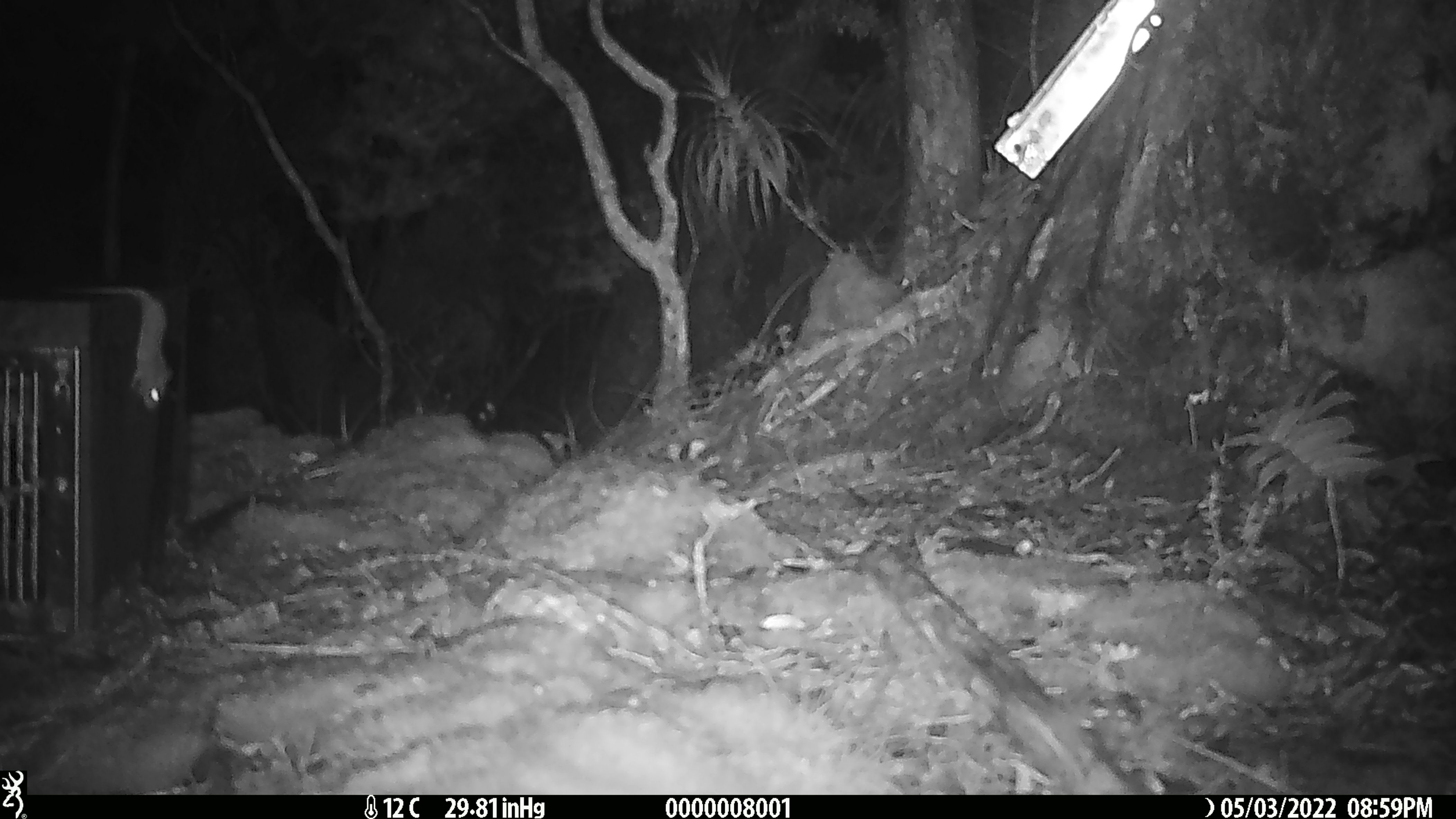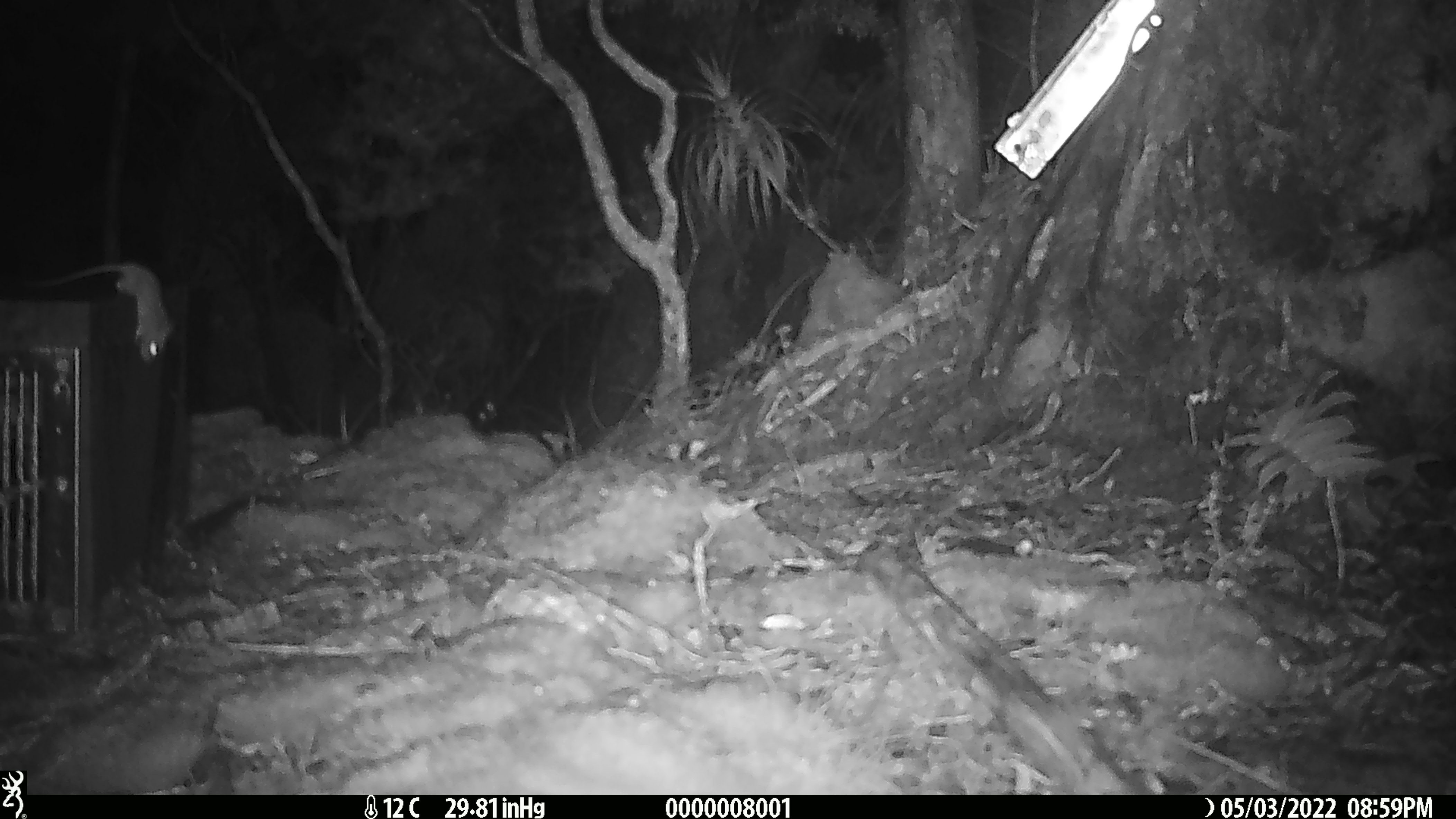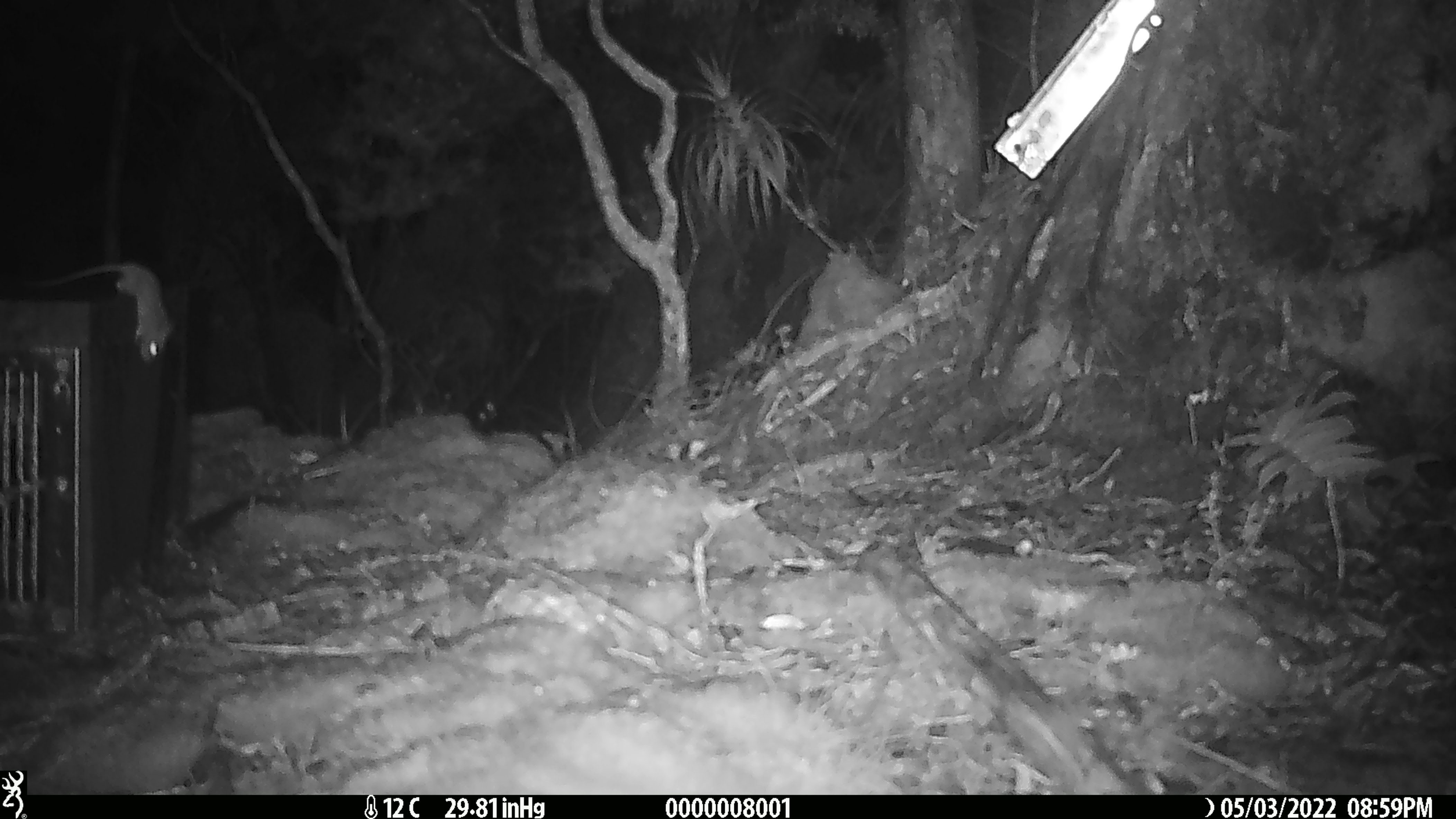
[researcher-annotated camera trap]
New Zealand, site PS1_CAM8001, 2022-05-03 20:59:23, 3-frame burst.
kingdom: Animalia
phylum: Chordata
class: Mammalia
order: Rodentia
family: Muridae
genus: Mus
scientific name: Mus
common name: mouse